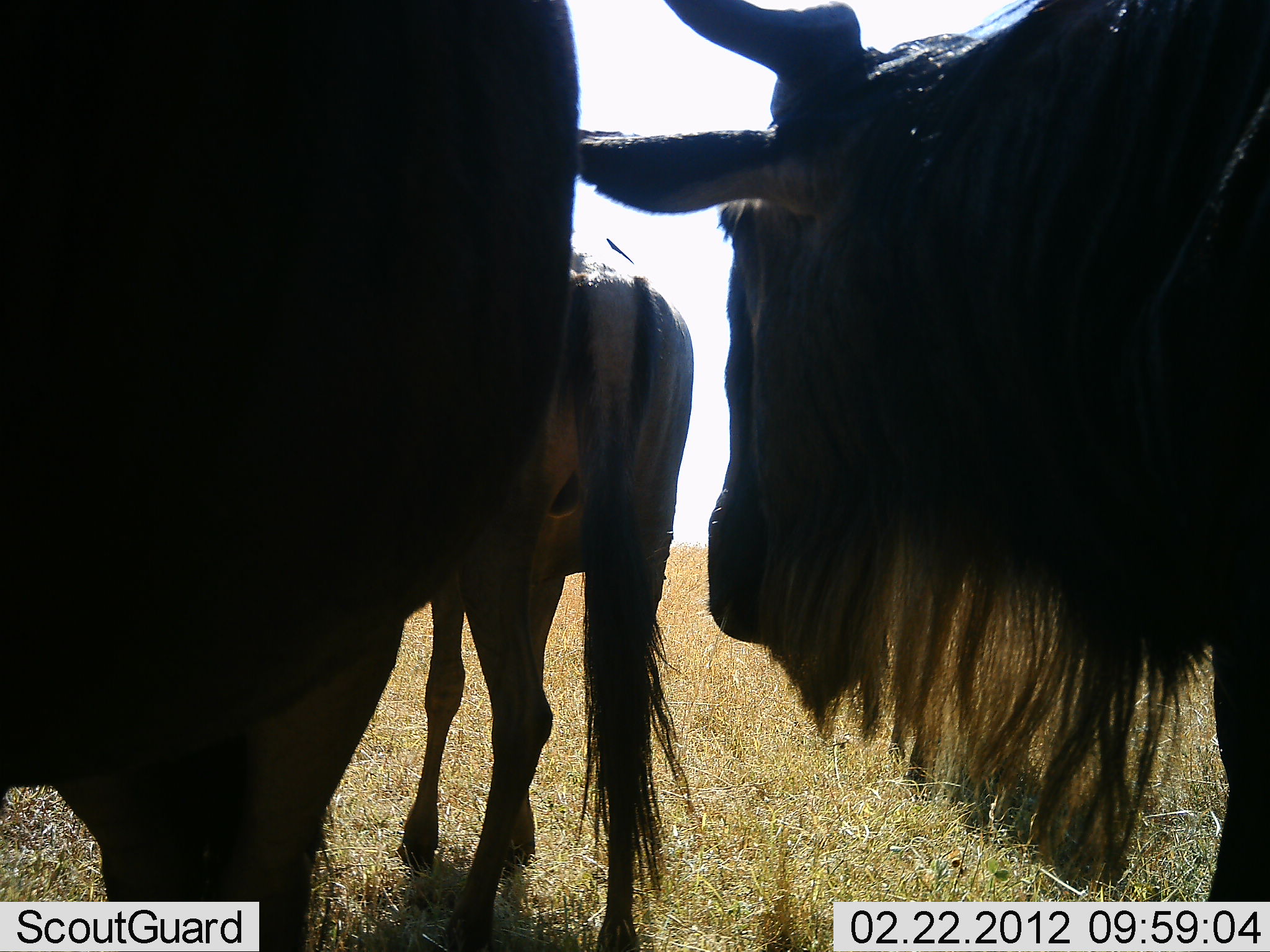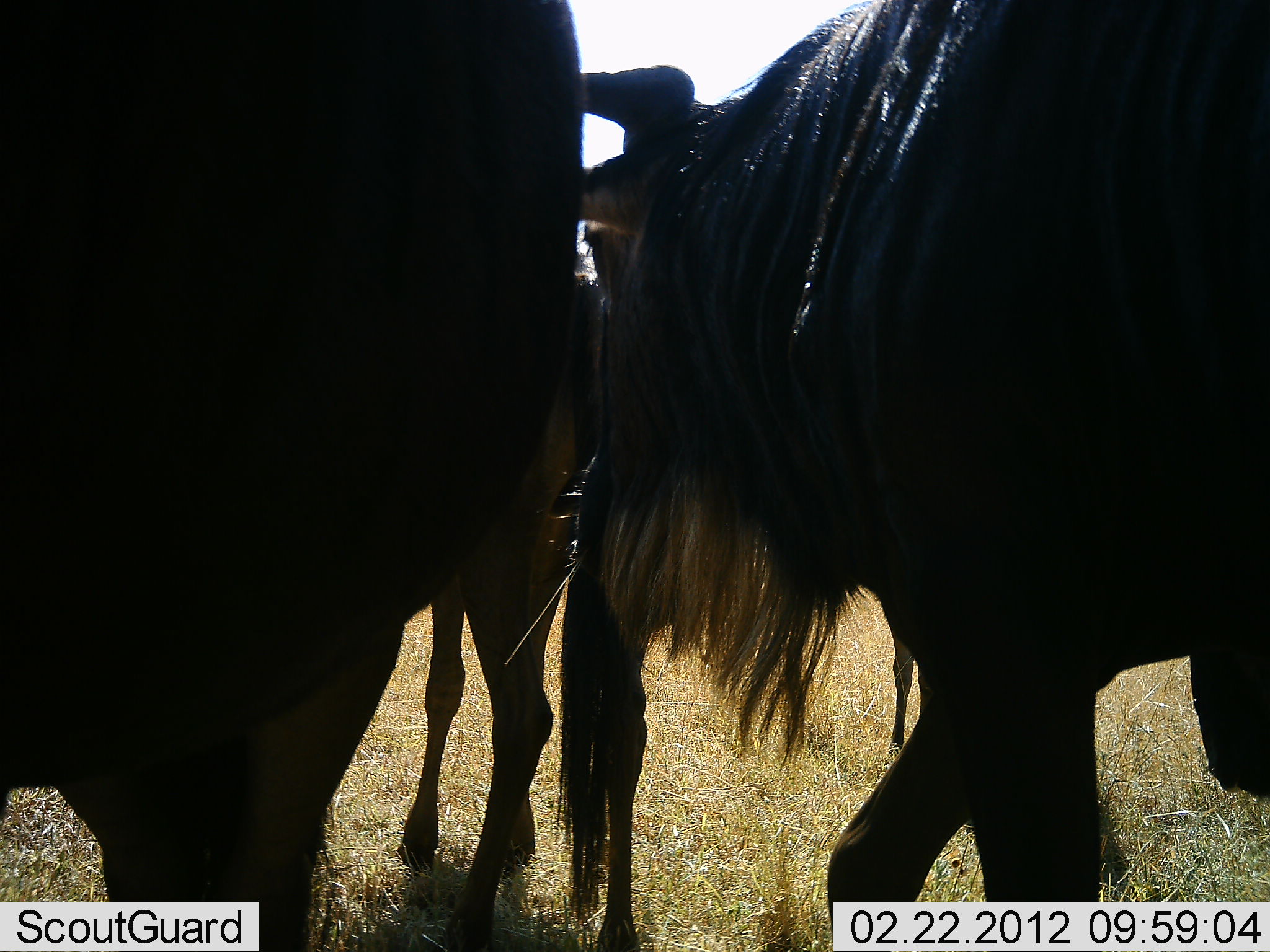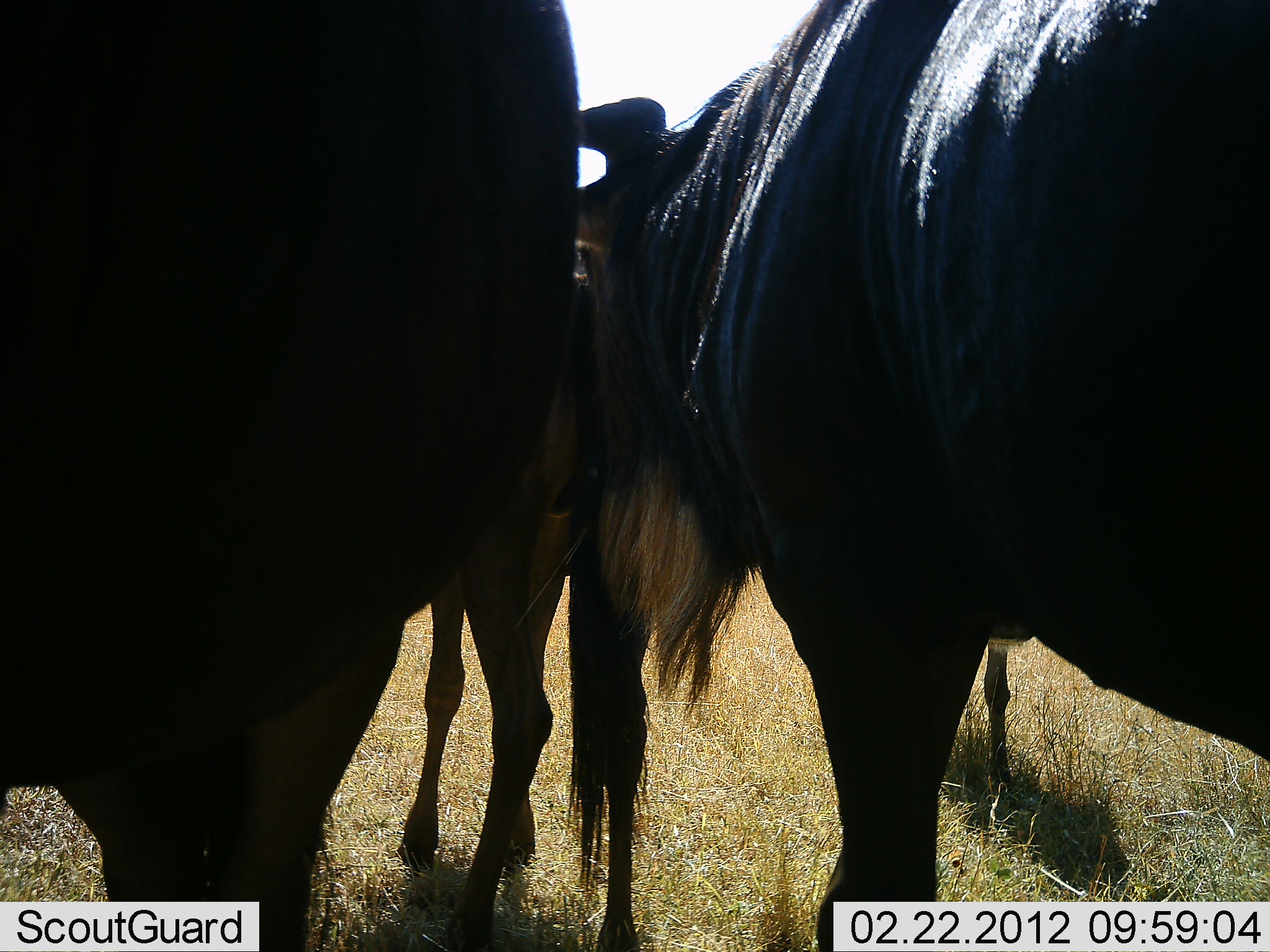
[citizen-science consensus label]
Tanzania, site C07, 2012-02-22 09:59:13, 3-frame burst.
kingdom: Animalia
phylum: Chordata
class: Mammalia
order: Artiodactyla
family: Bovidae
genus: Connochaetes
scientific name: Connochaetes taurinus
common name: blue wildebeest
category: wildebeest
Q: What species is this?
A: Wildebeest (blue wildebeest) (Connochaetes taurinus).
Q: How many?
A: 4.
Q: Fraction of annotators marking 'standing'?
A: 91%.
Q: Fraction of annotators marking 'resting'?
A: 0%.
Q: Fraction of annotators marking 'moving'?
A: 48%.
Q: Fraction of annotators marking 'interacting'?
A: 4%.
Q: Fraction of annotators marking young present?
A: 9%.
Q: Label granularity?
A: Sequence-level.